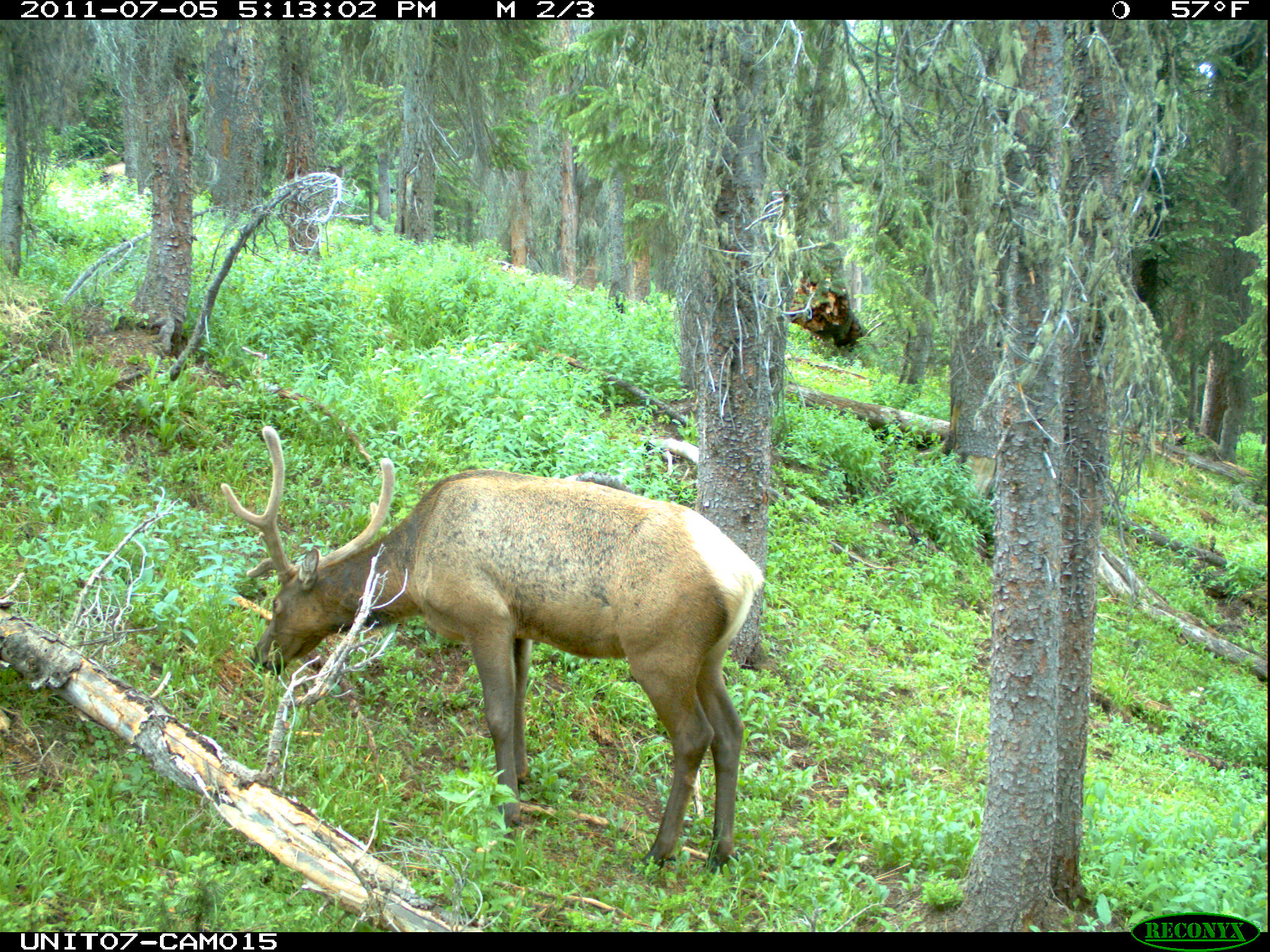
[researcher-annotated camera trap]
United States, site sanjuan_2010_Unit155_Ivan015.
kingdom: Animalia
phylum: Chordata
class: Mammalia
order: Artiodactyla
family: Cervidae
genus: Cervus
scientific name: Cervus elaphus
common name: red deer